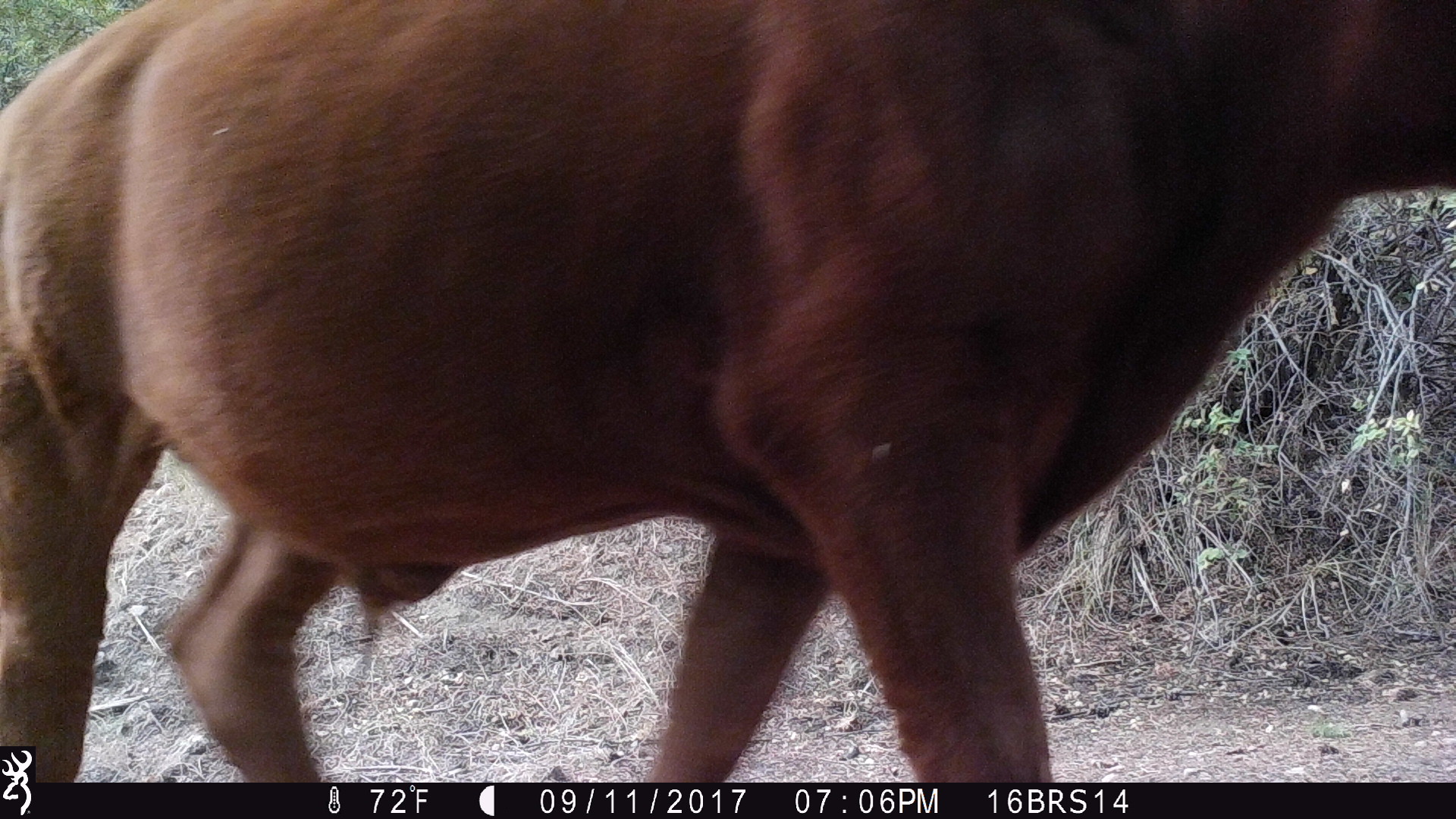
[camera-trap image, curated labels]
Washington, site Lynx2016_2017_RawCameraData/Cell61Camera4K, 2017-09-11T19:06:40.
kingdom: Animalia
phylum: Chordata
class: Mammalia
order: Artiodactyla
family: Bovidae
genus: Bos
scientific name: Bos taurus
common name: domestic cattle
Domestic cattle (Bos taurus). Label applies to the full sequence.